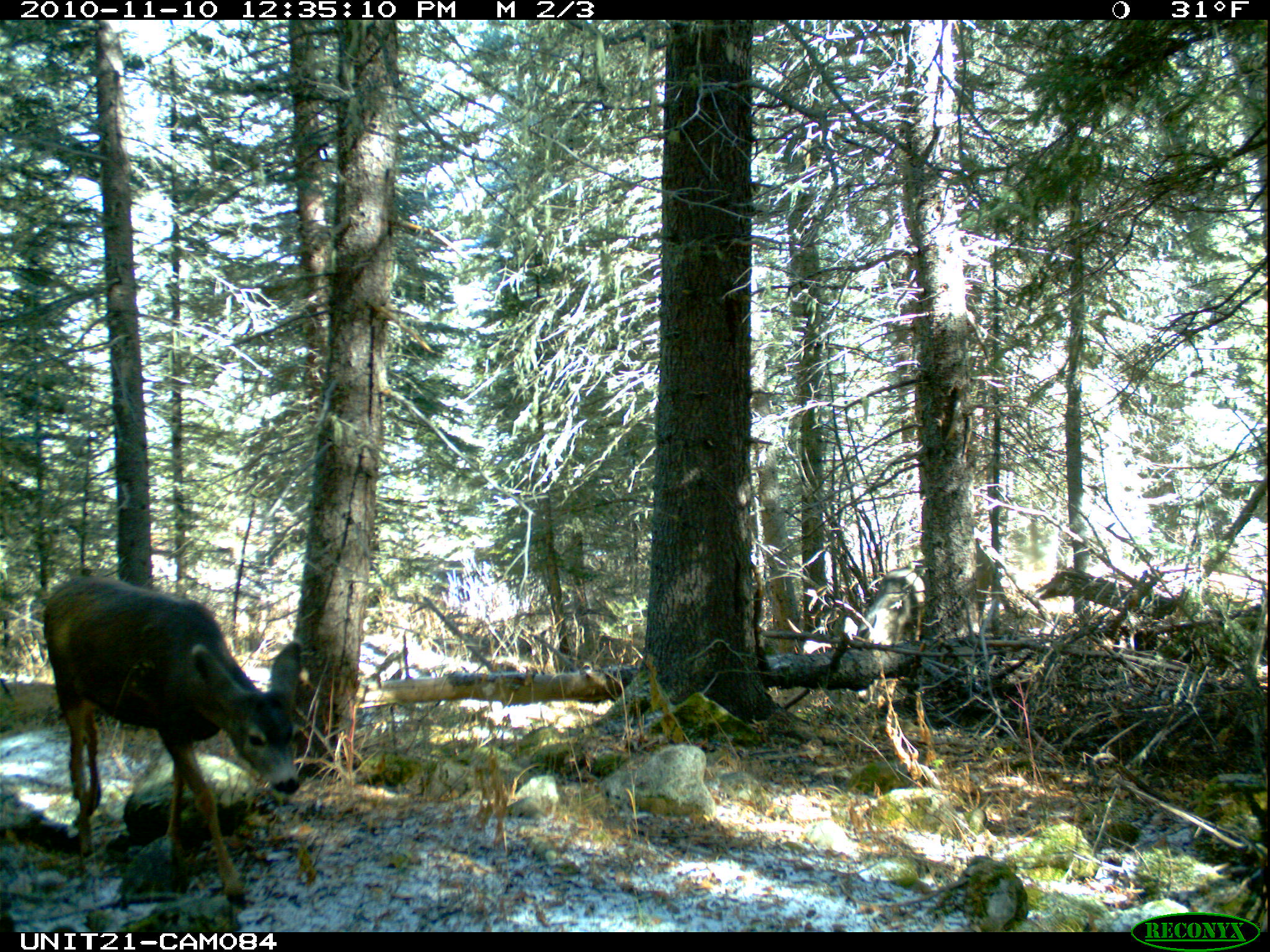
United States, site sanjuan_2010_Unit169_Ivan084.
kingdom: Animalia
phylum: Chordata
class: Mammalia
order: Artiodactyla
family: Cervidae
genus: Odocoileus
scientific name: Odocoileus hemionus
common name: mule deer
Odocoileus hemionus (mule deer).